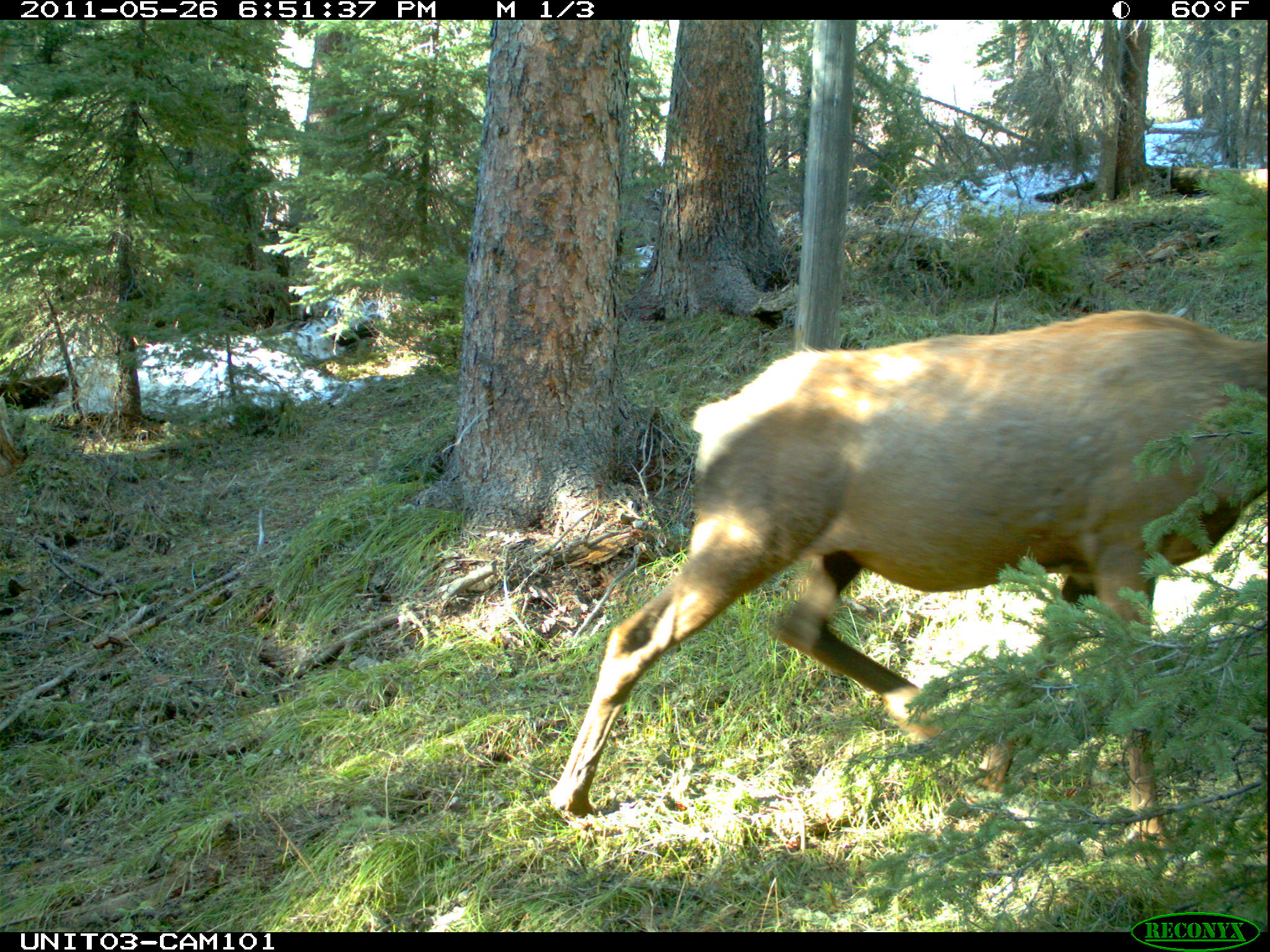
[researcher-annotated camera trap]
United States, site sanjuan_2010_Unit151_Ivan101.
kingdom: Animalia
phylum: Chordata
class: Mammalia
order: Artiodactyla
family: Cervidae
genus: Cervus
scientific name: Cervus elaphus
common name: red deer